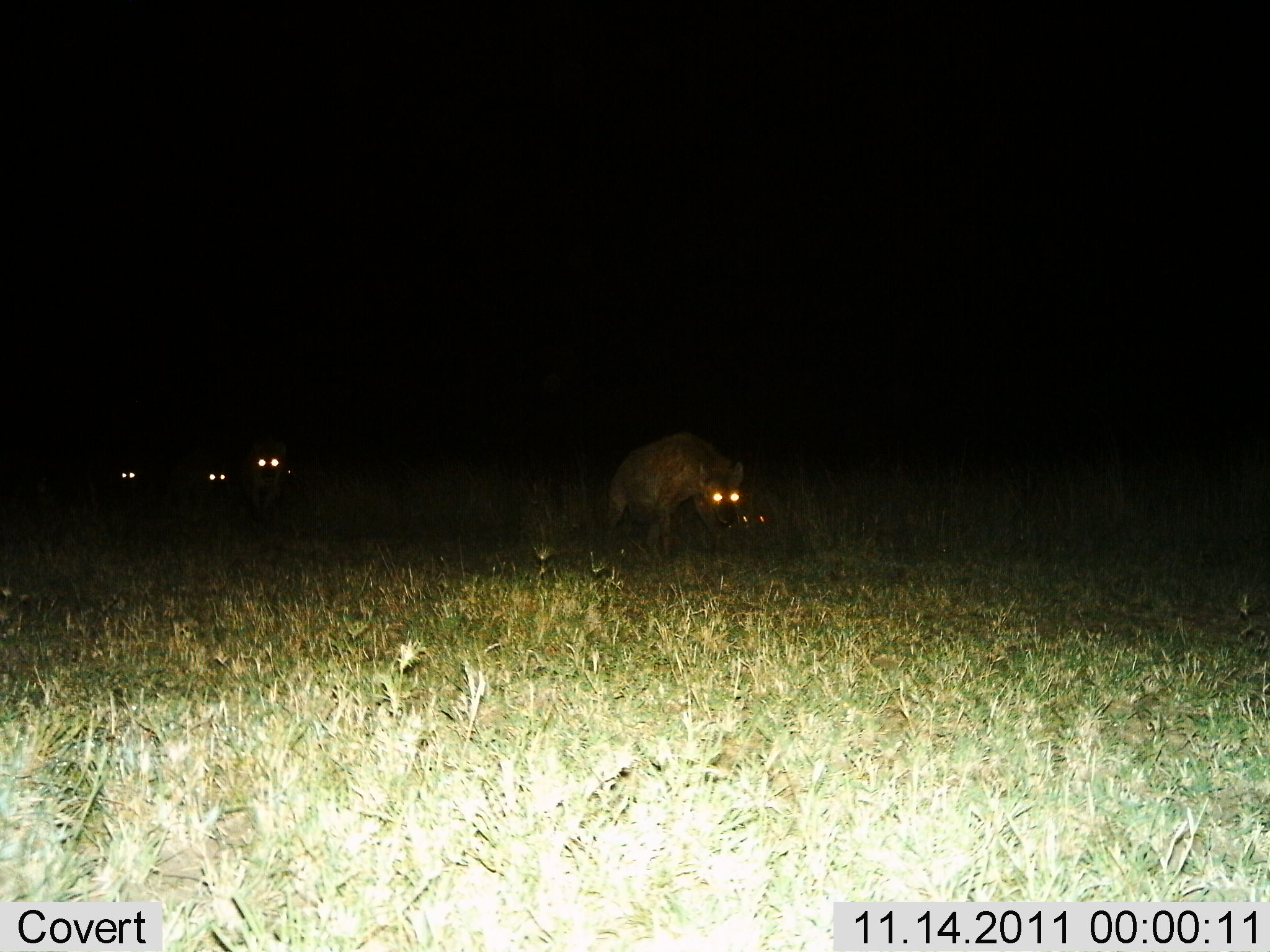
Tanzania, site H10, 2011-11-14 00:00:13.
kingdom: Animalia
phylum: Chordata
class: Mammalia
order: Carnivora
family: Hyaenidae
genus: Crocuta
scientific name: Crocuta crocuta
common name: spotted hyena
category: hyenaspotted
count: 4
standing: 8%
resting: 0%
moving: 92%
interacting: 0%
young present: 8%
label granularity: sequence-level